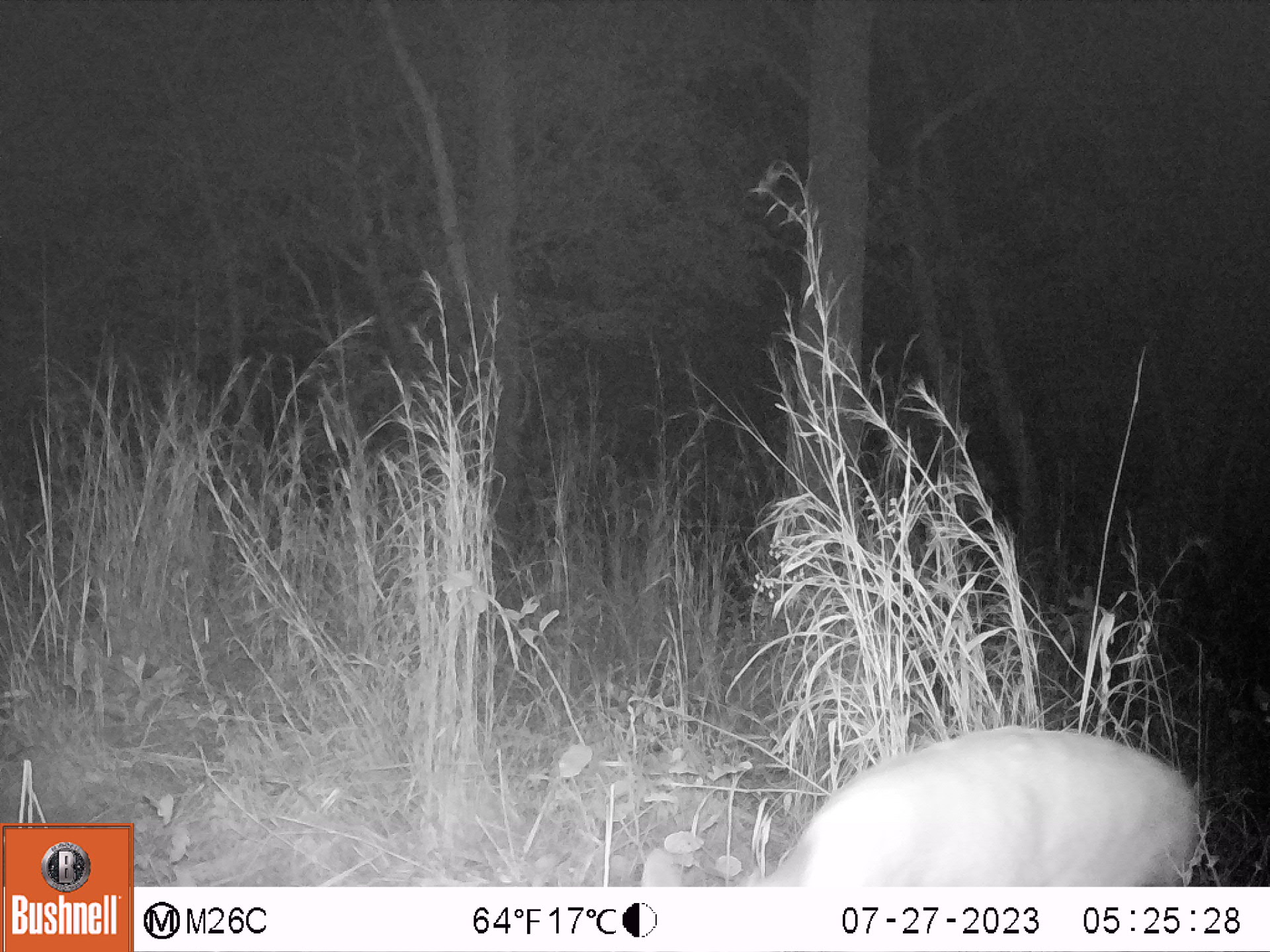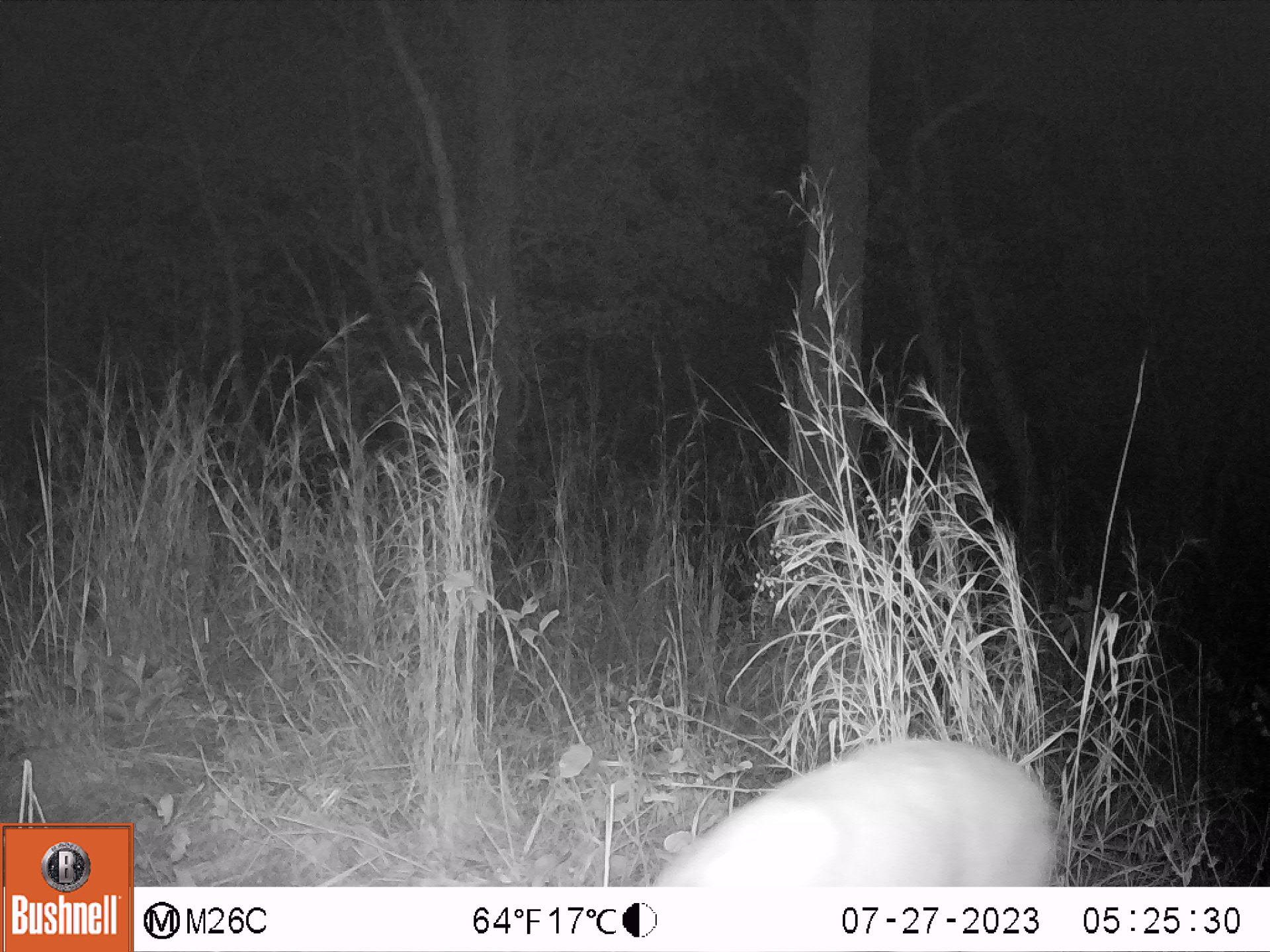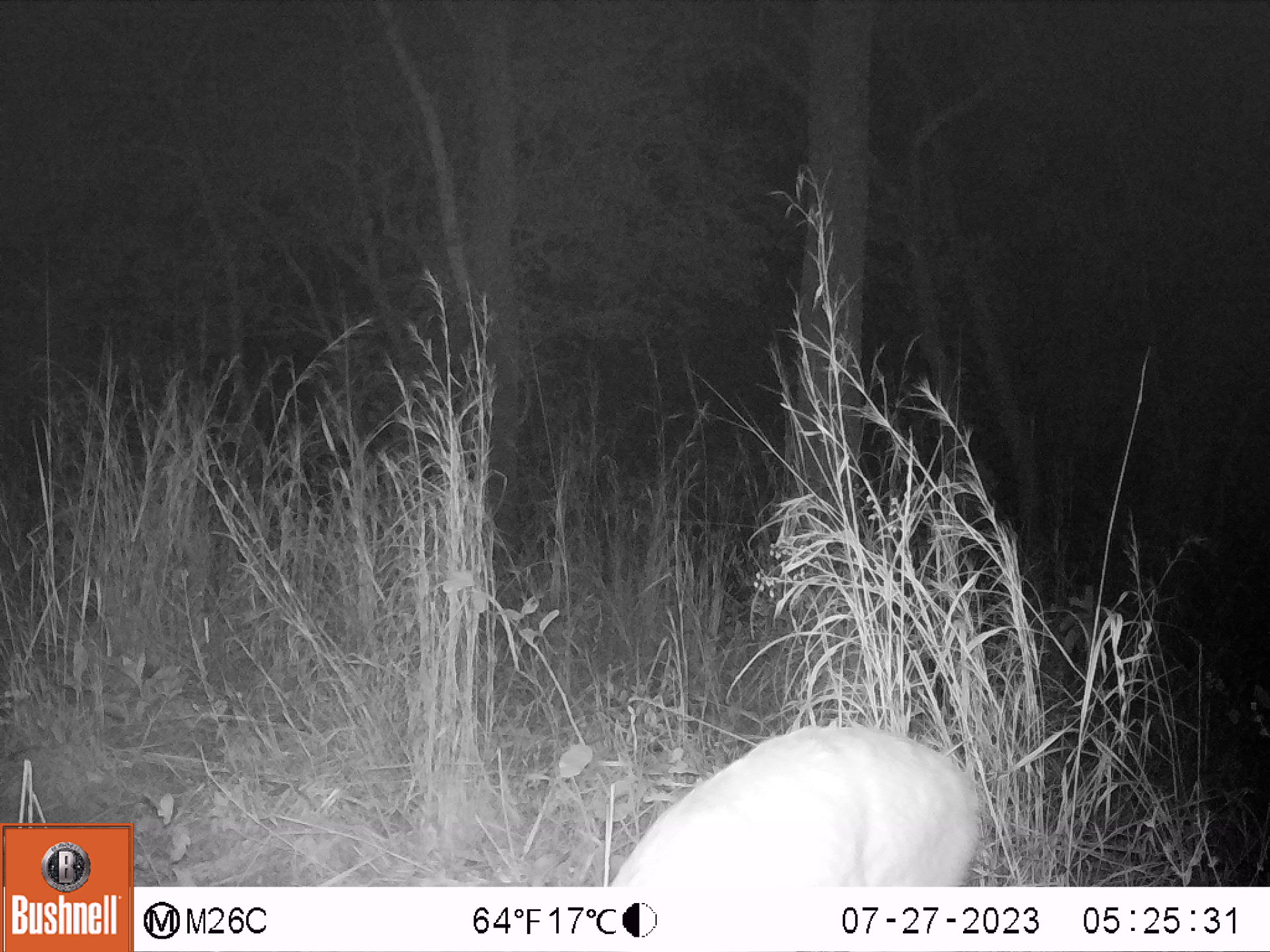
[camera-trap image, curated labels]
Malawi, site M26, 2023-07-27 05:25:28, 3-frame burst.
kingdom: Animalia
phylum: Chordata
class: Mammalia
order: Artiodactyla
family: Bovidae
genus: Tragelaphus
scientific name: Tragelaphus sylvaticus sylvaticus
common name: cape bushbuck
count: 1